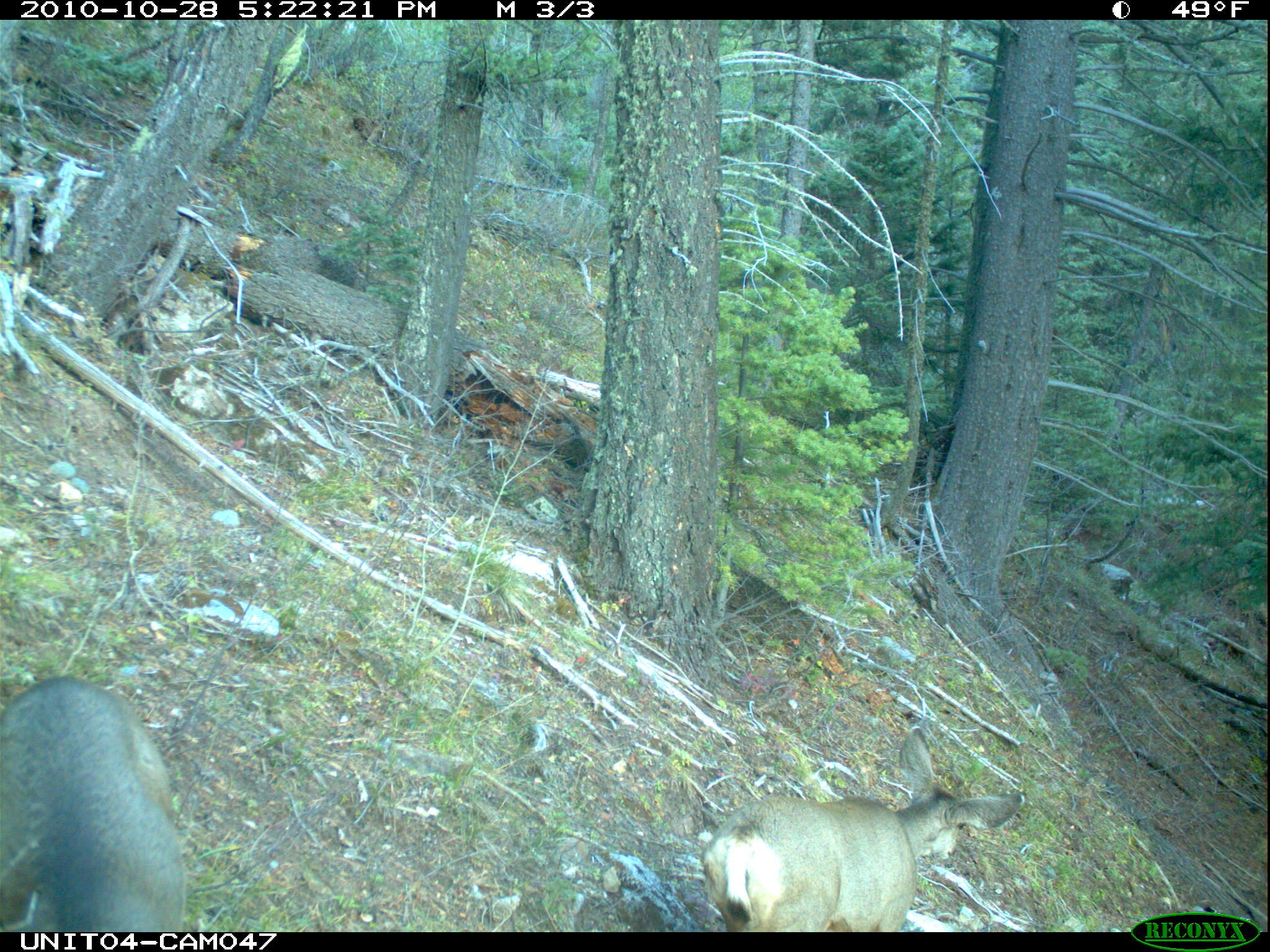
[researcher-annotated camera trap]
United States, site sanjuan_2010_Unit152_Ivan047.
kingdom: Animalia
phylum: Chordata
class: Mammalia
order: Artiodactyla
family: Cervidae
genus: Odocoileus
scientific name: Odocoileus hemionus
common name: mule deer